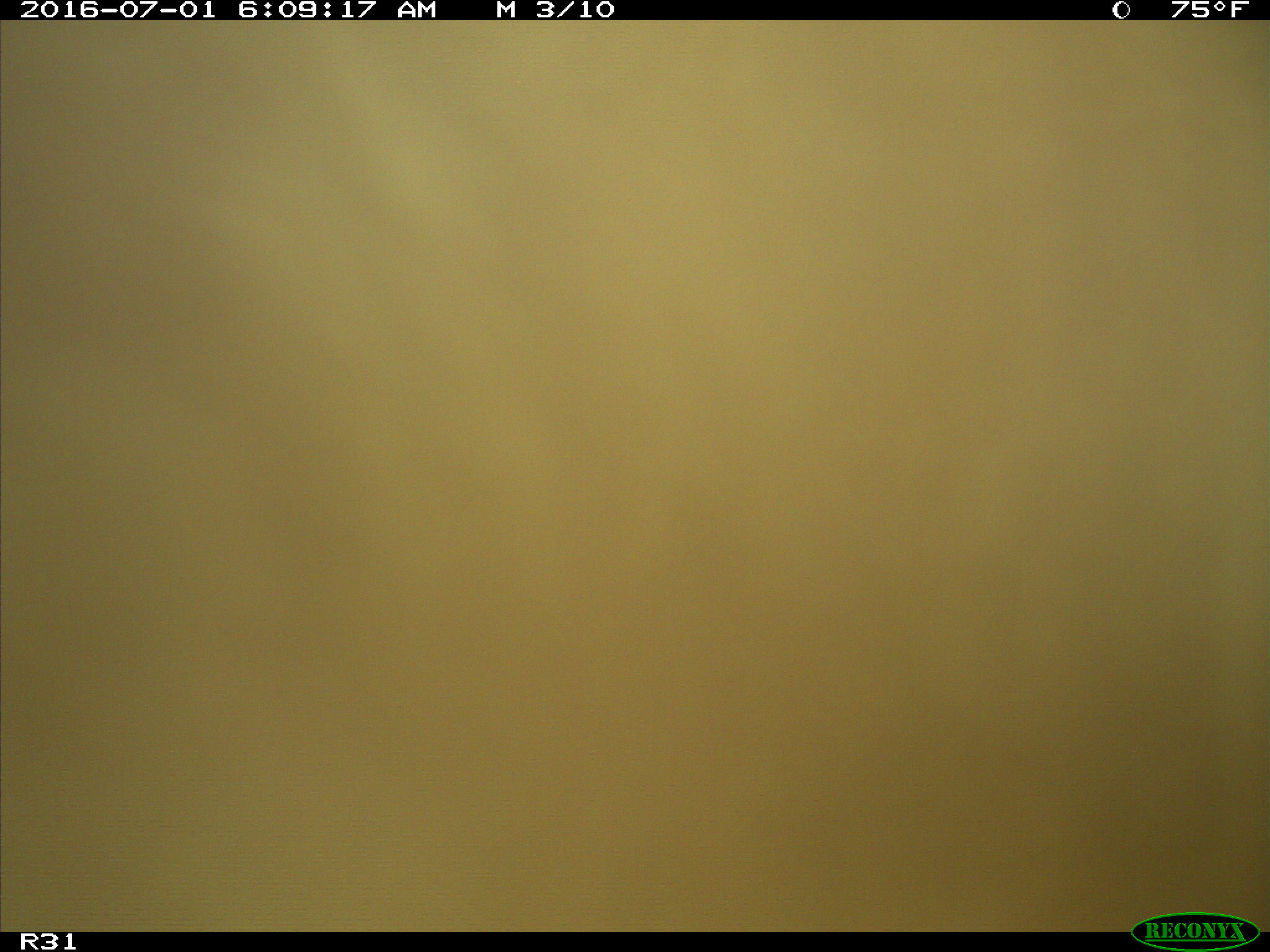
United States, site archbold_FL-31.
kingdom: Animalia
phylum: Chordata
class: Mammalia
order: Artiodactyla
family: Bovidae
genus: Bos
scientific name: Bos taurus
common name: domestic cow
Bos taurus (domestic cow).